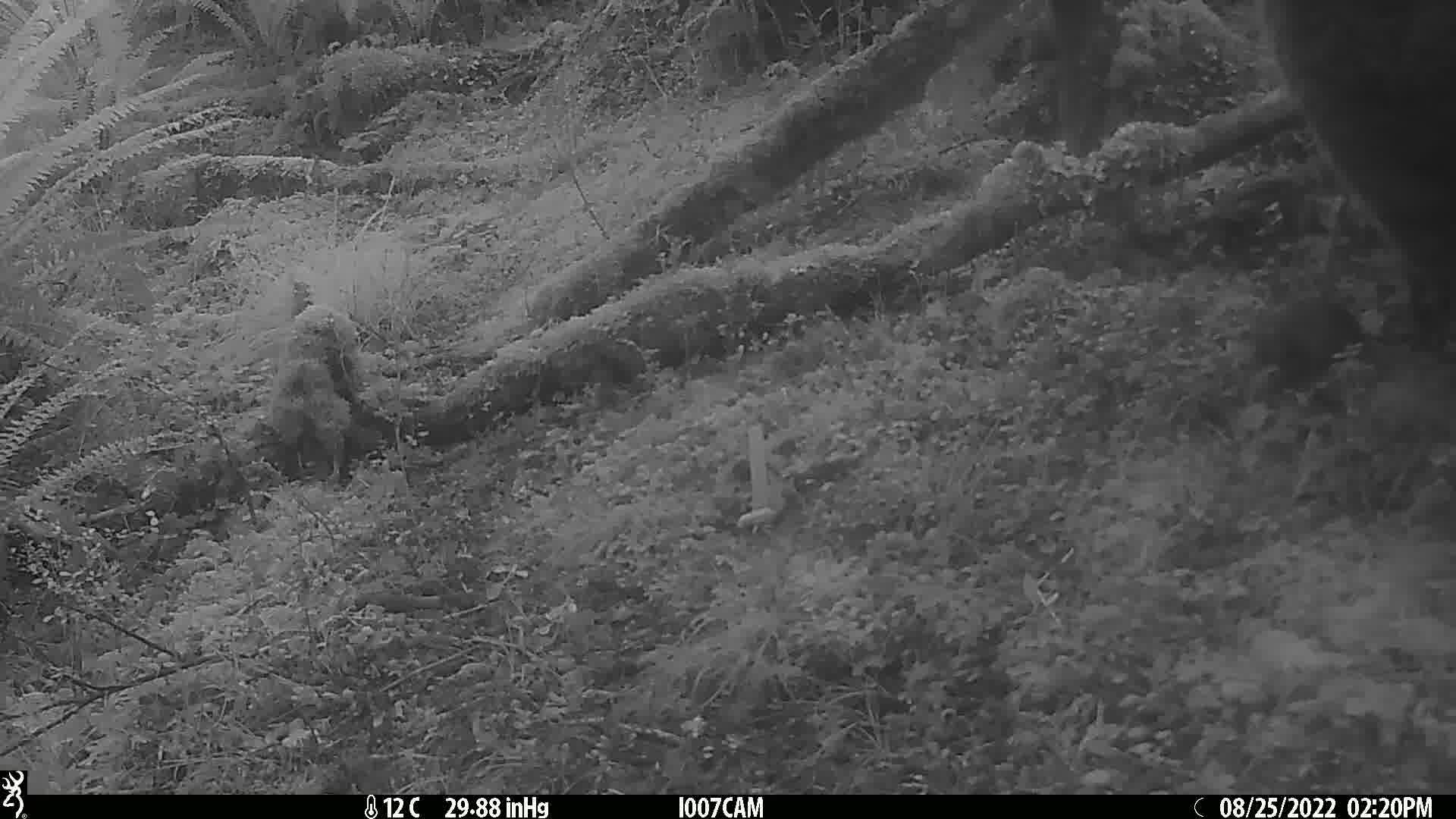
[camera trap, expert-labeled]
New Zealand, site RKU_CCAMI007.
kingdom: Animalia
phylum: Chordata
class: Mammalia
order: Rodentia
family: Muridae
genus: Rattus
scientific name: Rattus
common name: rat